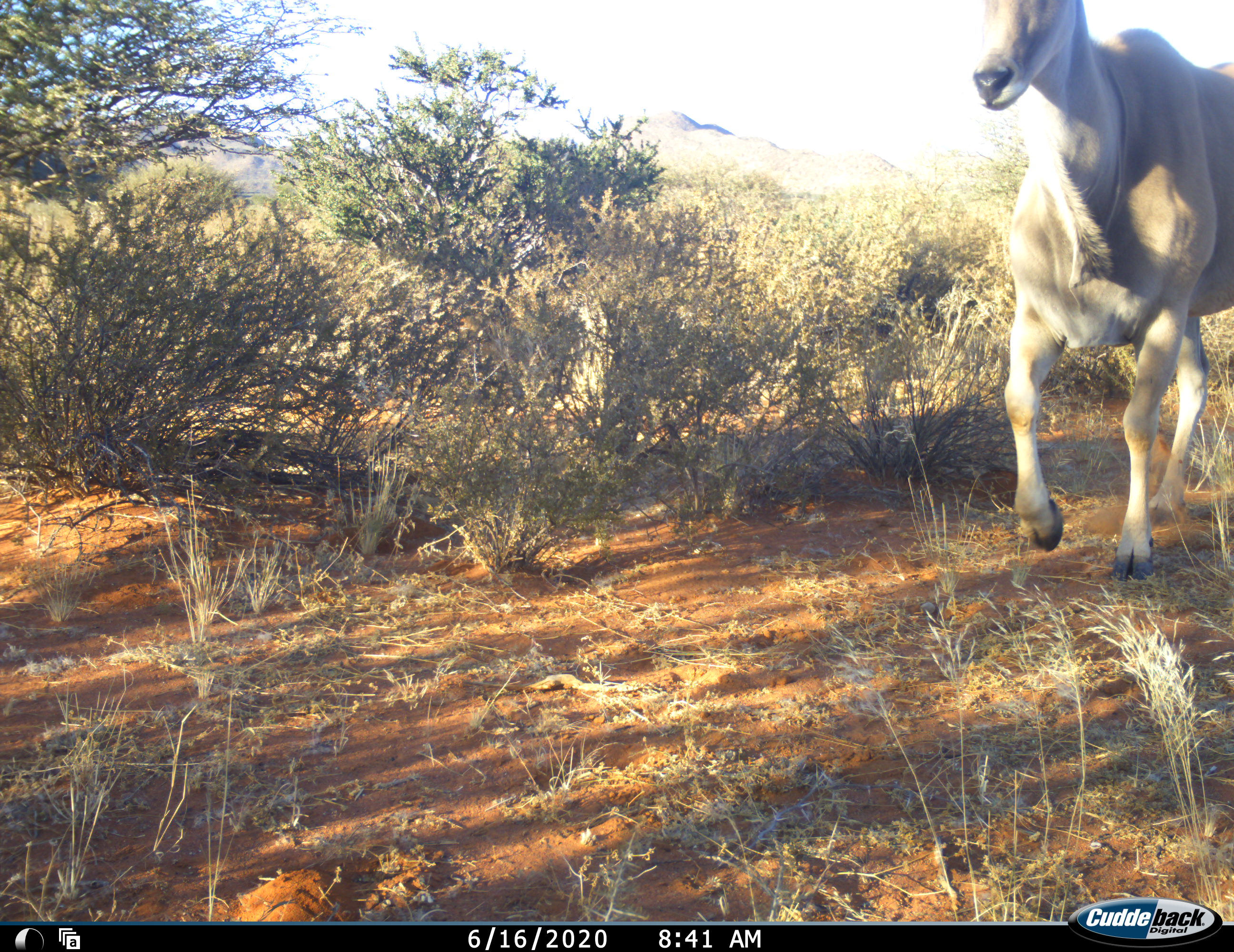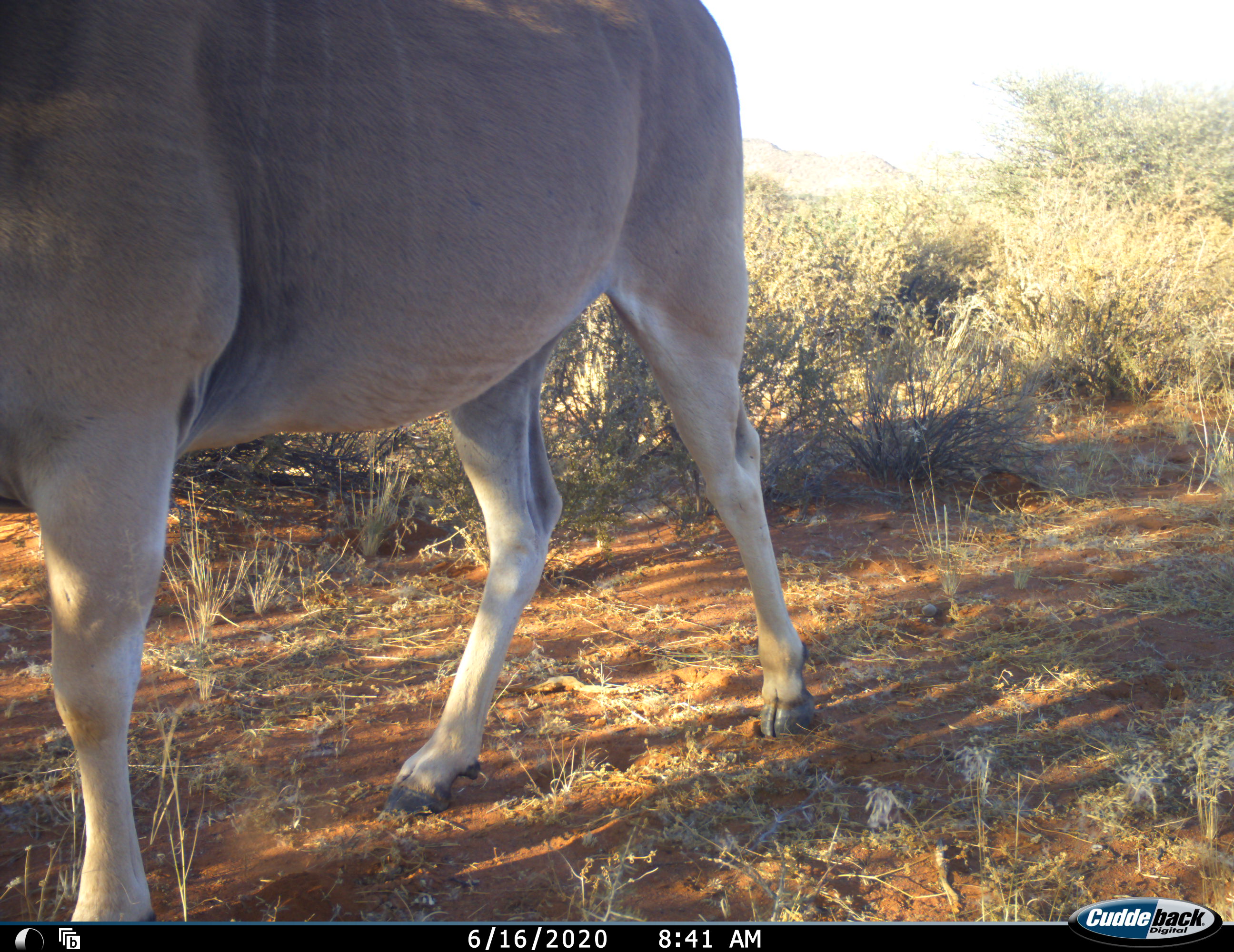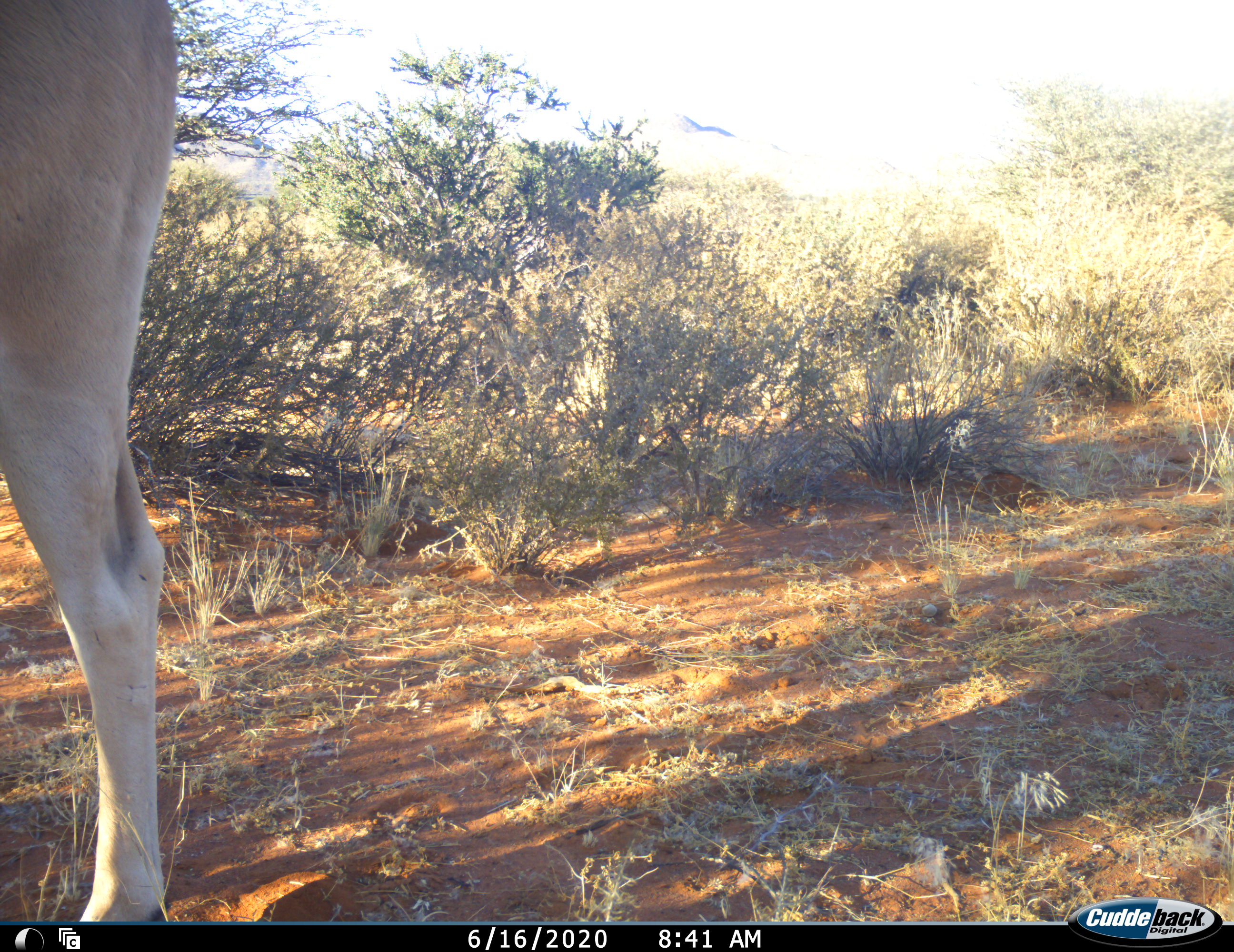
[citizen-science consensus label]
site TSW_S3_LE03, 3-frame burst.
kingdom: Animalia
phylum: Chordata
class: Mammalia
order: Artiodactyla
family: Bovidae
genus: Tragelaphus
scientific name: Tragelaphus oryx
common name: eland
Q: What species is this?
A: Eland (Tragelaphus oryx).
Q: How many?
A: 1.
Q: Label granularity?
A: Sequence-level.